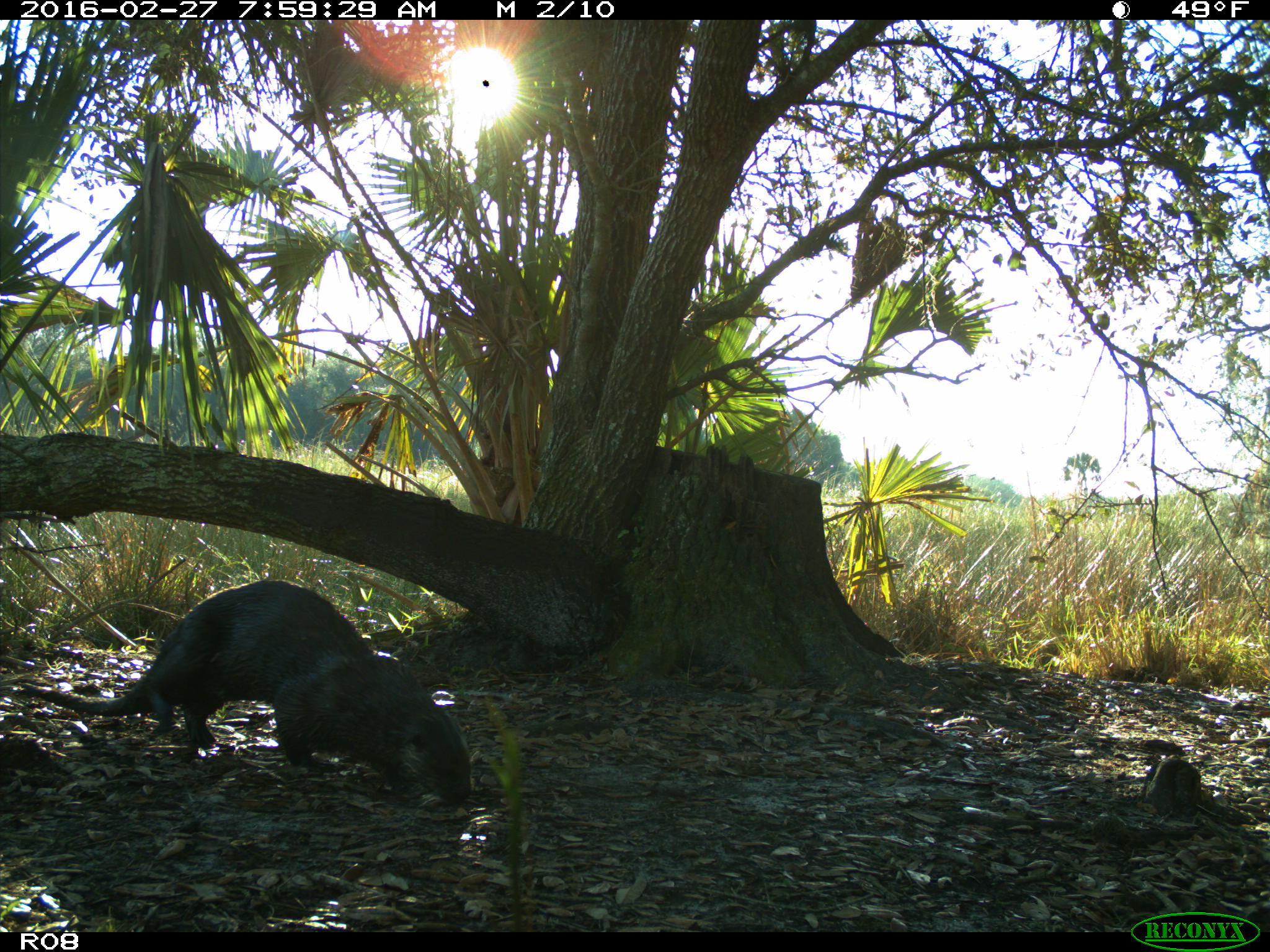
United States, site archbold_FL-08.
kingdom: Animalia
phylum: Chordata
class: Mammalia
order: Carnivora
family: Mustelidae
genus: Lontra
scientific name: Lontra canadensis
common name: north american river otter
Lontra canadensis (north american river otter).